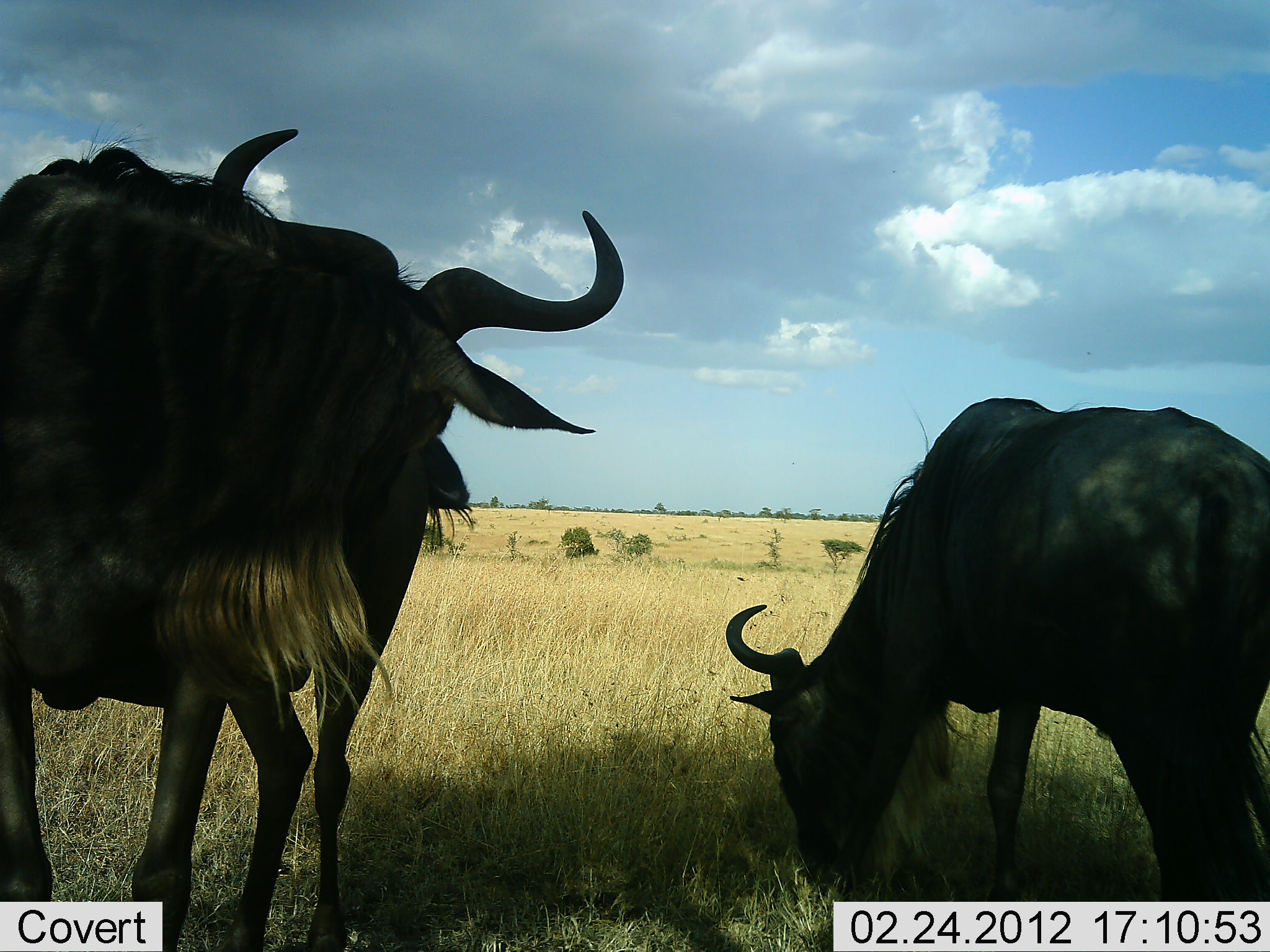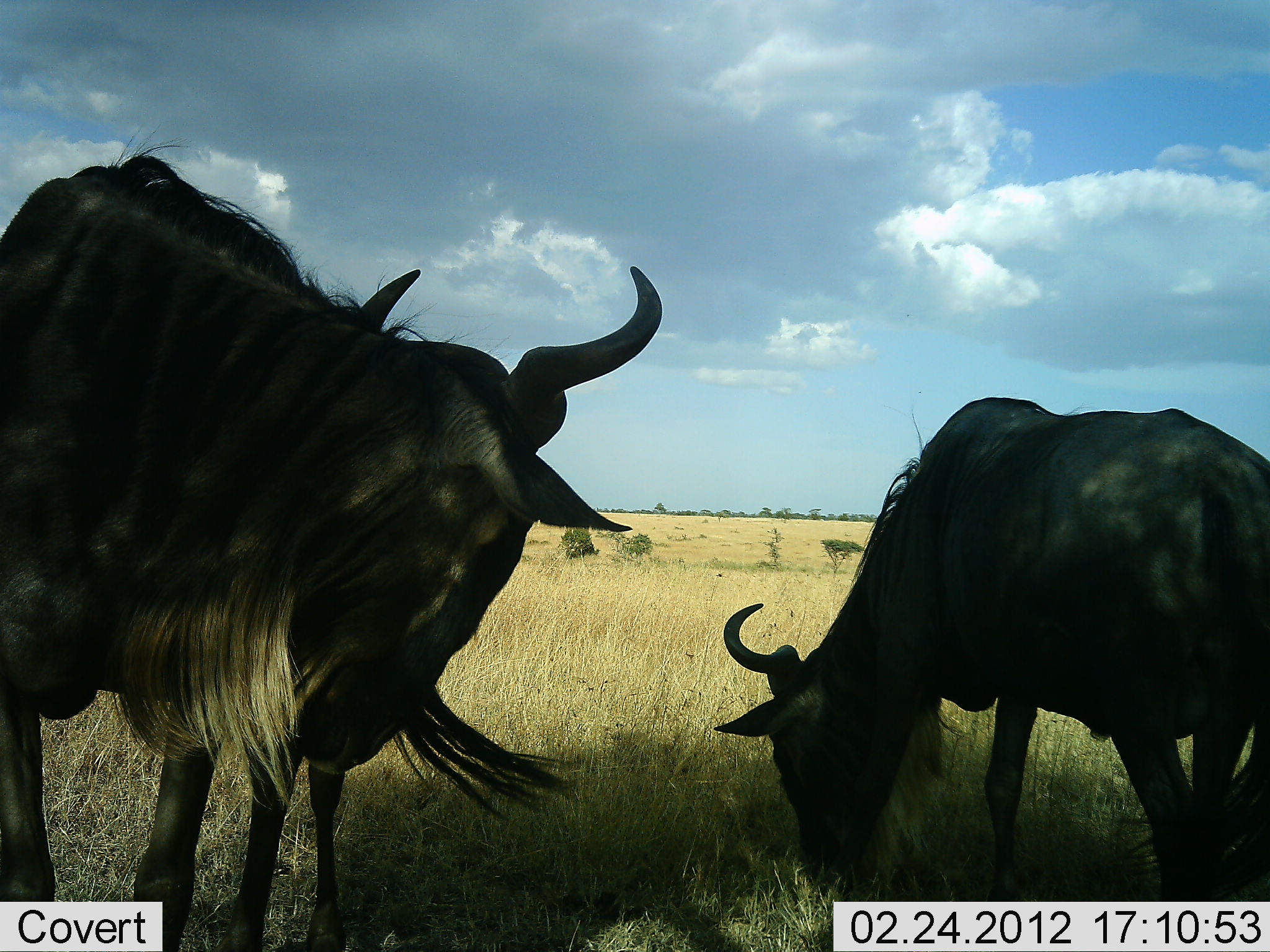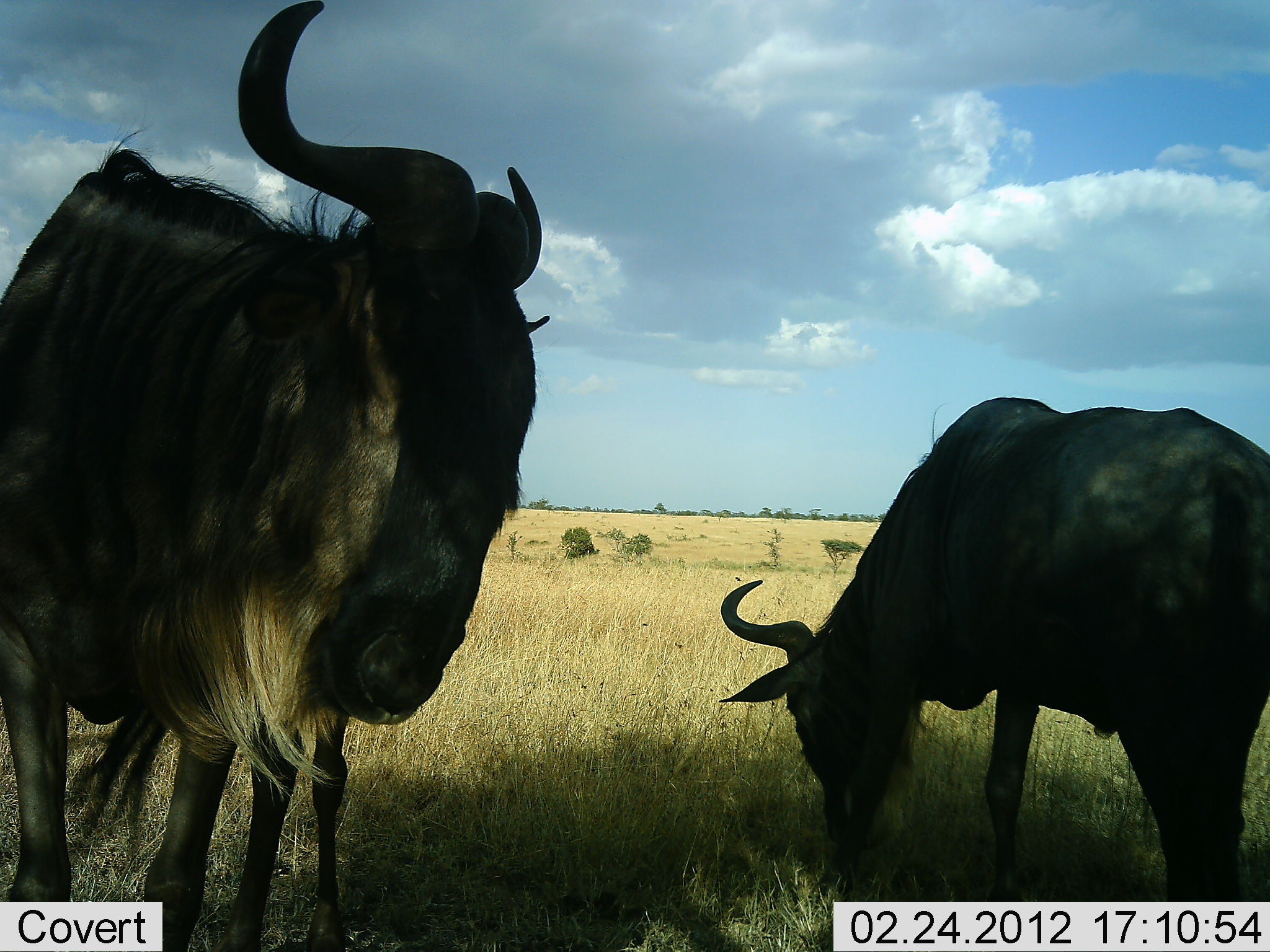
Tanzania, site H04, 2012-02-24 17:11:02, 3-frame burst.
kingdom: Animalia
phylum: Chordata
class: Mammalia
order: Artiodactyla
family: Bovidae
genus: Connochaetes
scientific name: Connochaetes taurinus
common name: blue wildebeest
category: wildebeest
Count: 2.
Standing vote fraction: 83%.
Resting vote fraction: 4%.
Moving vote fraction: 0%.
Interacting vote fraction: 9%.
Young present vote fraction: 0%.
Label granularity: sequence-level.